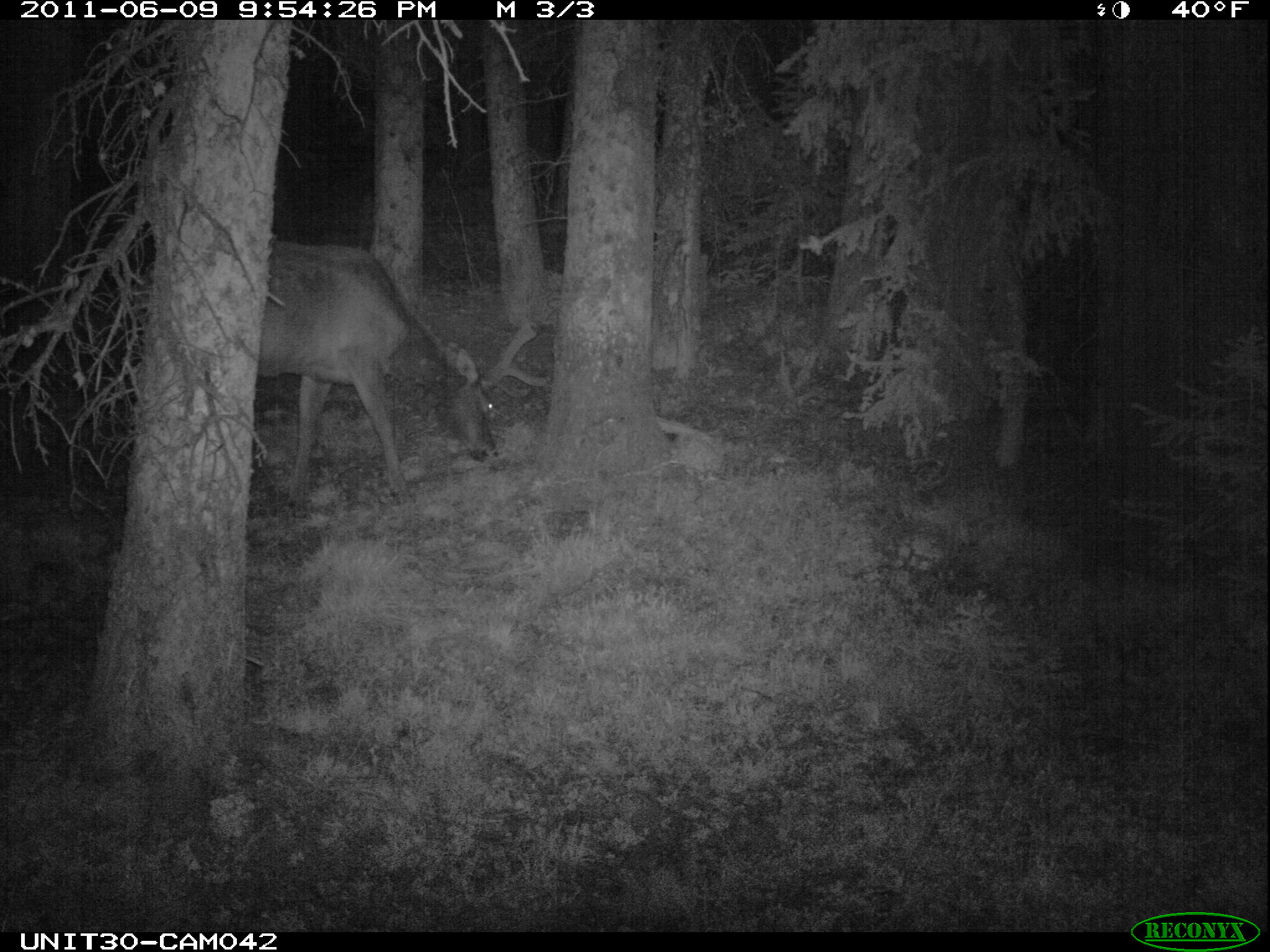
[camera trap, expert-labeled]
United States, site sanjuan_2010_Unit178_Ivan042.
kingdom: Animalia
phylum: Chordata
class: Mammalia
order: Artiodactyla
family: Cervidae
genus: Cervus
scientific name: Cervus elaphus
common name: red deer